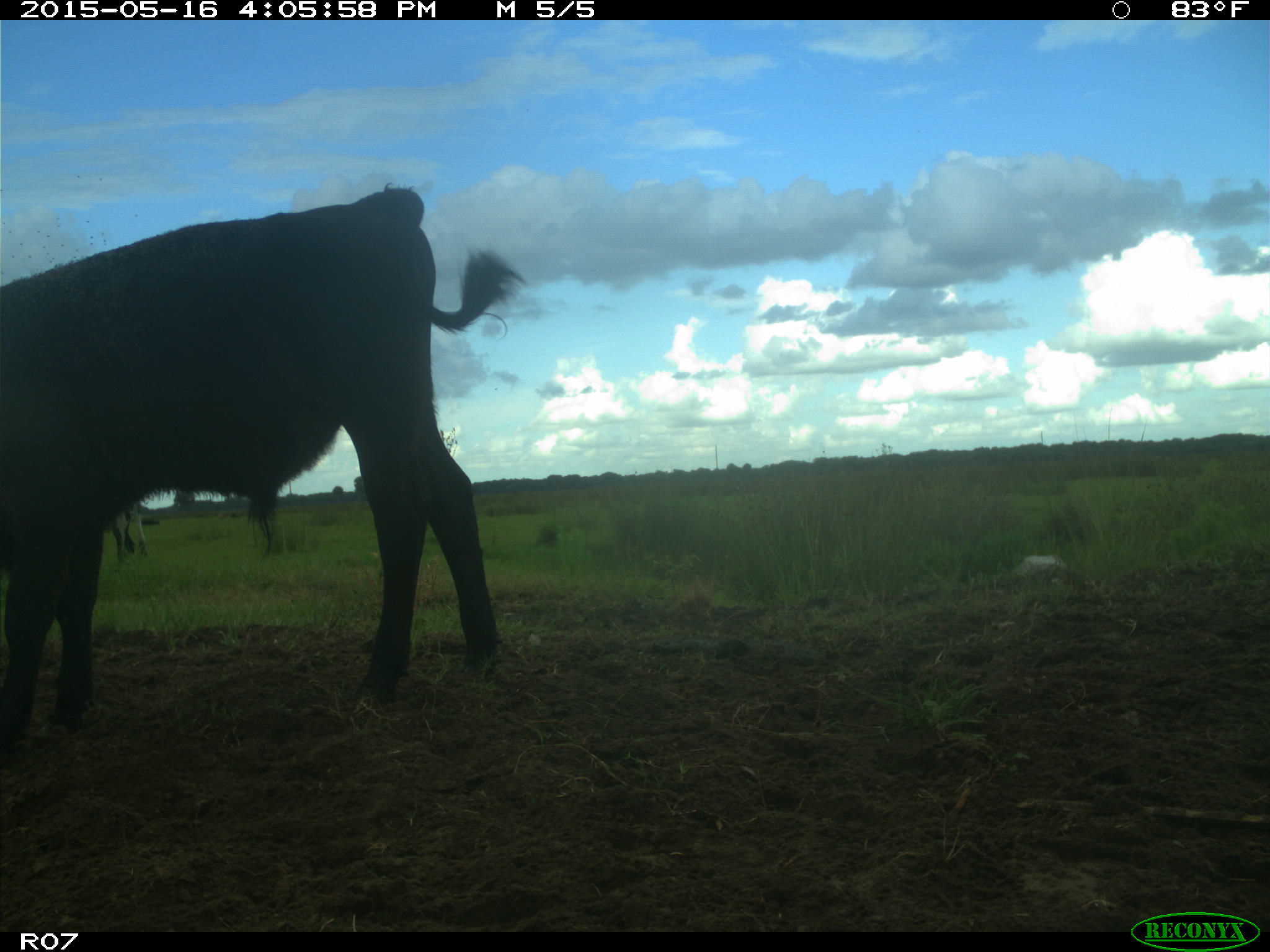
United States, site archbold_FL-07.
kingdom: Animalia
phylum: Chordata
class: Mammalia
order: Artiodactyla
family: Bovidae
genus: Bos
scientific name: Bos taurus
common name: domestic cow